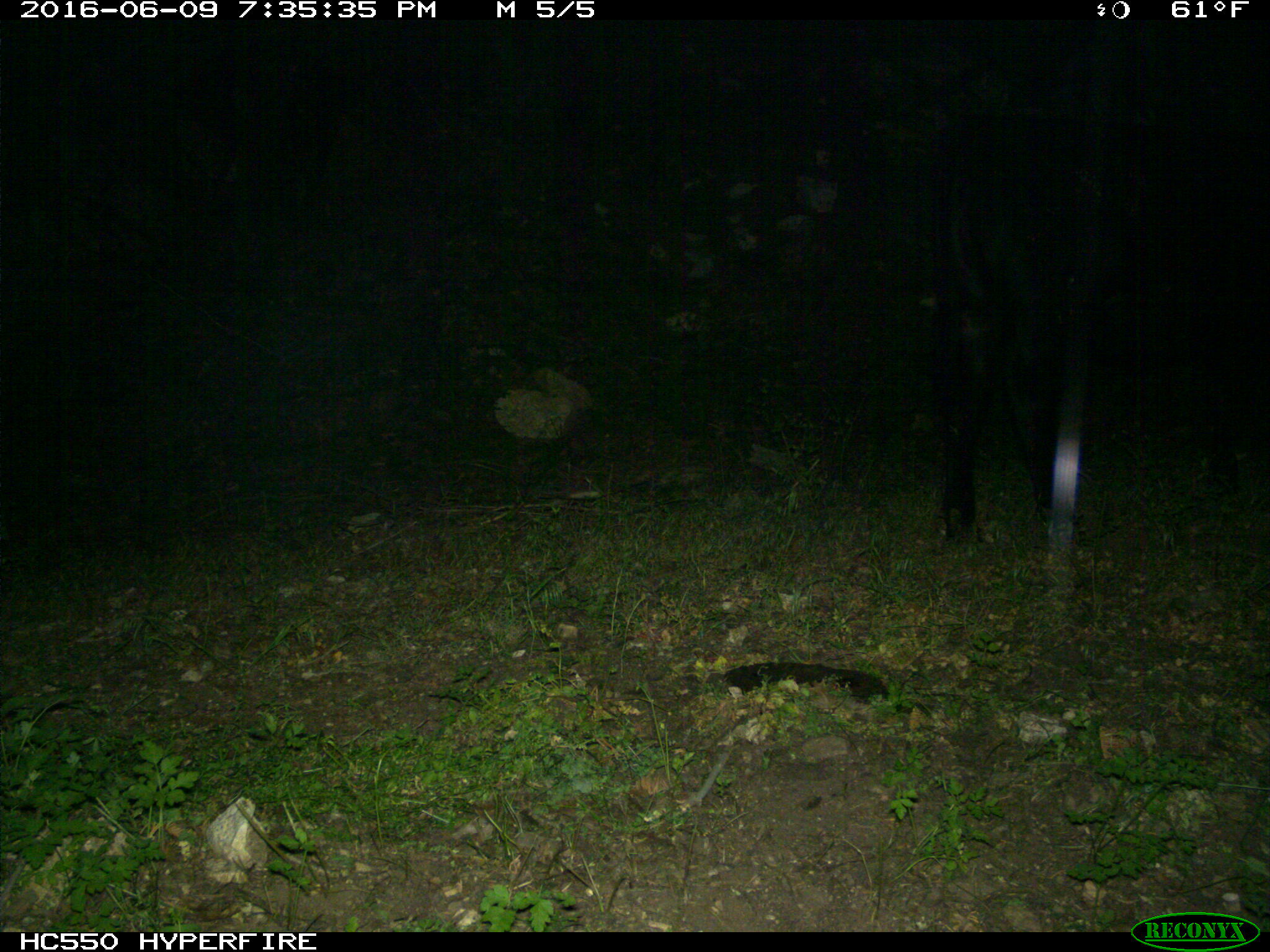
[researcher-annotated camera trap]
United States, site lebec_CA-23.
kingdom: Animalia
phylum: Chordata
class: Mammalia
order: Artiodactyla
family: Bovidae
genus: Bos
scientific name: Bos taurus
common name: domestic cow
Bos taurus (domestic cow).